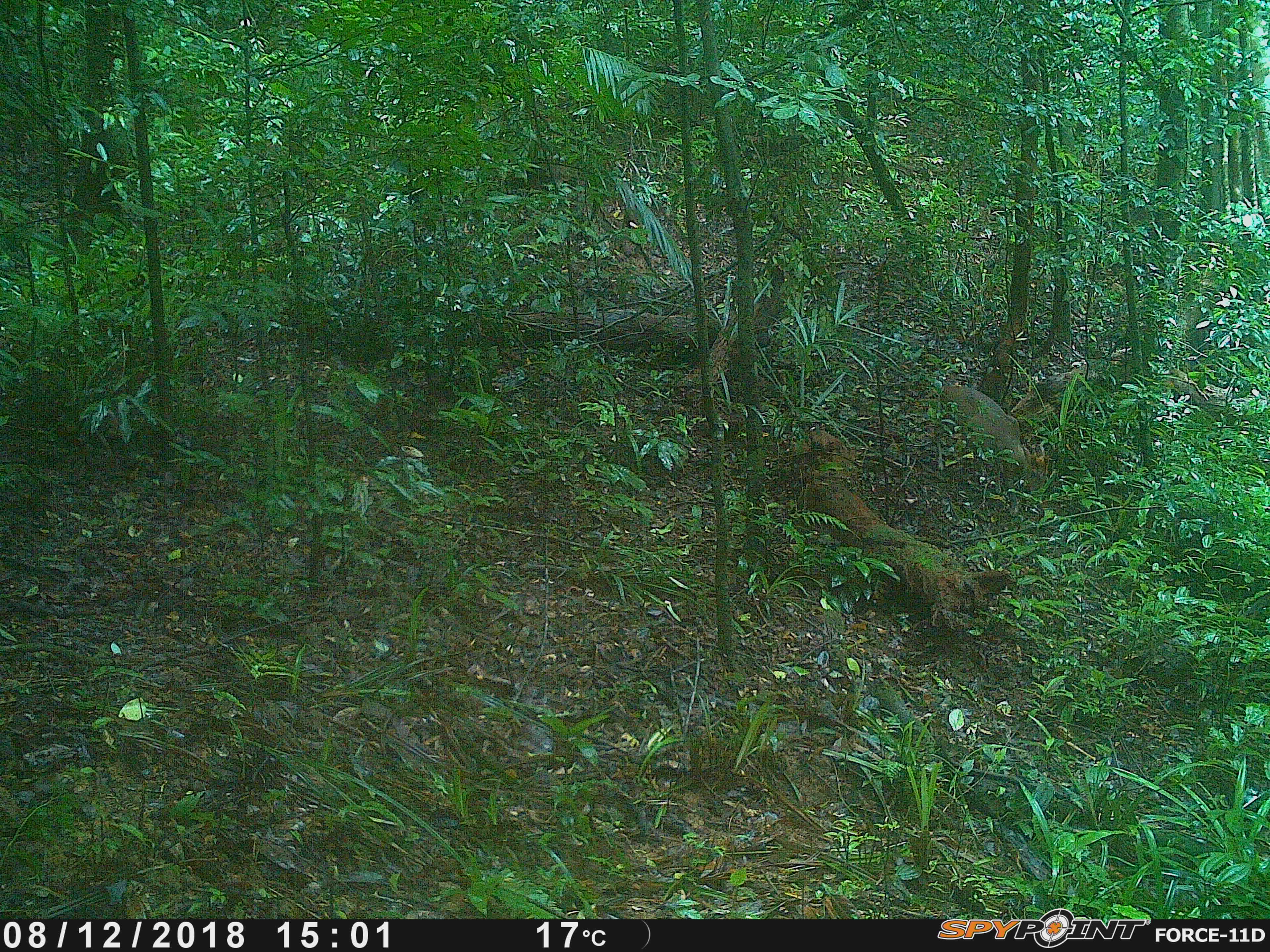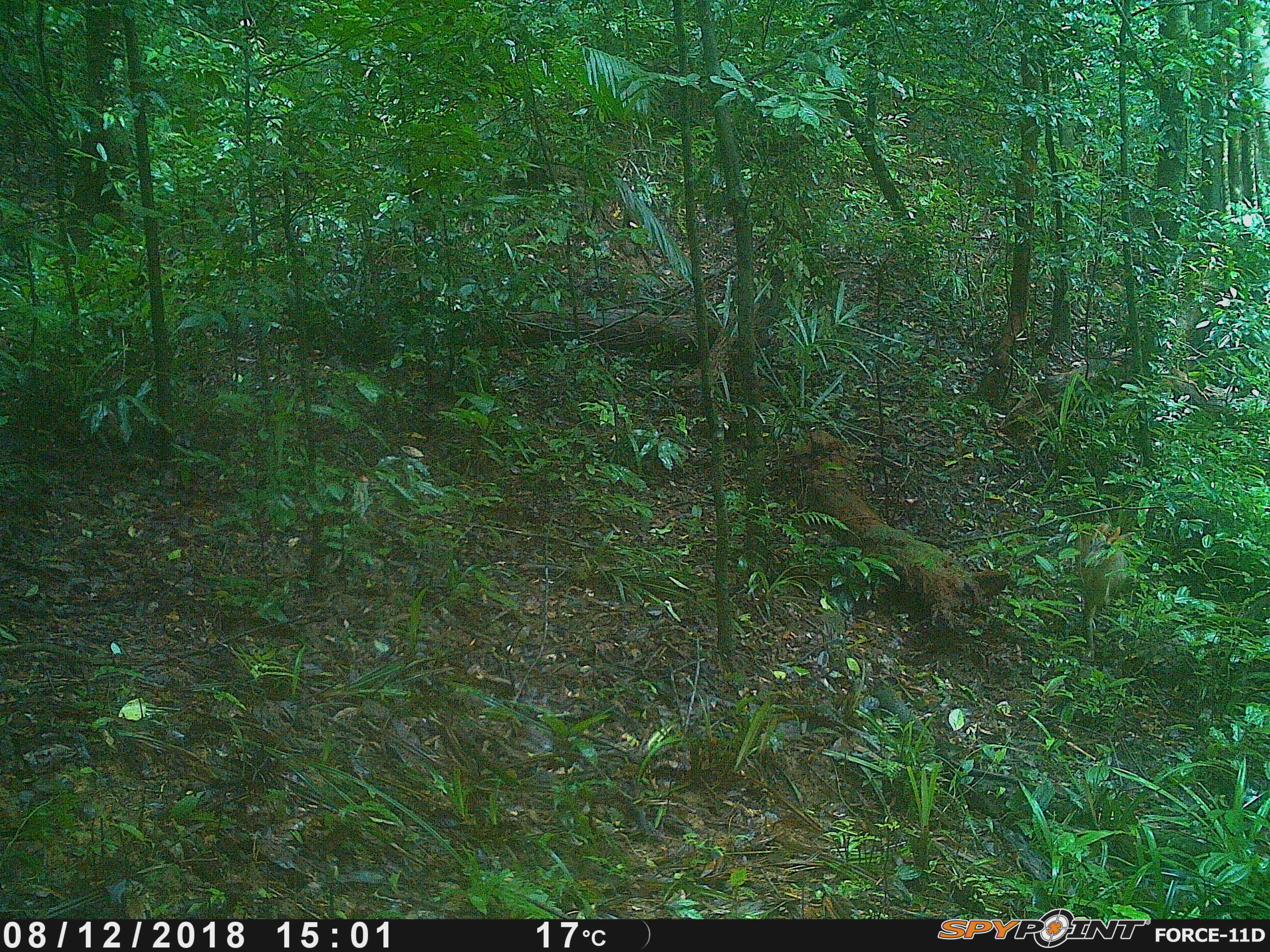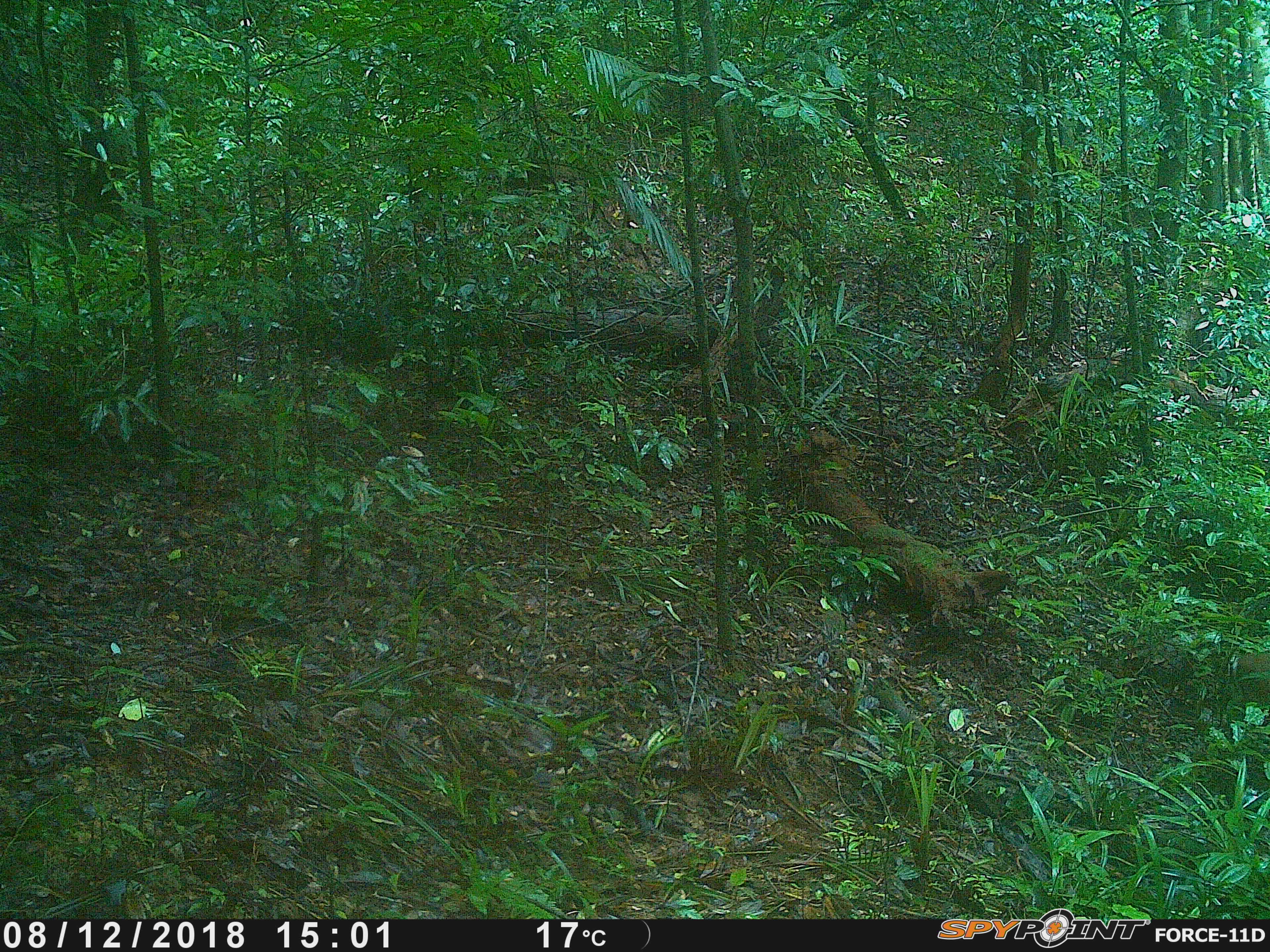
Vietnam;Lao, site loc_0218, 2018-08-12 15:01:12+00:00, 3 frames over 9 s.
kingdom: Animalia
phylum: Chordata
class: Mammalia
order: Artiodactyla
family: Cervidae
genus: Muntiacus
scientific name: Muntiacus rooseveltorum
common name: roosevelt's muntjac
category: roosevelts muntjac group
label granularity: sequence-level